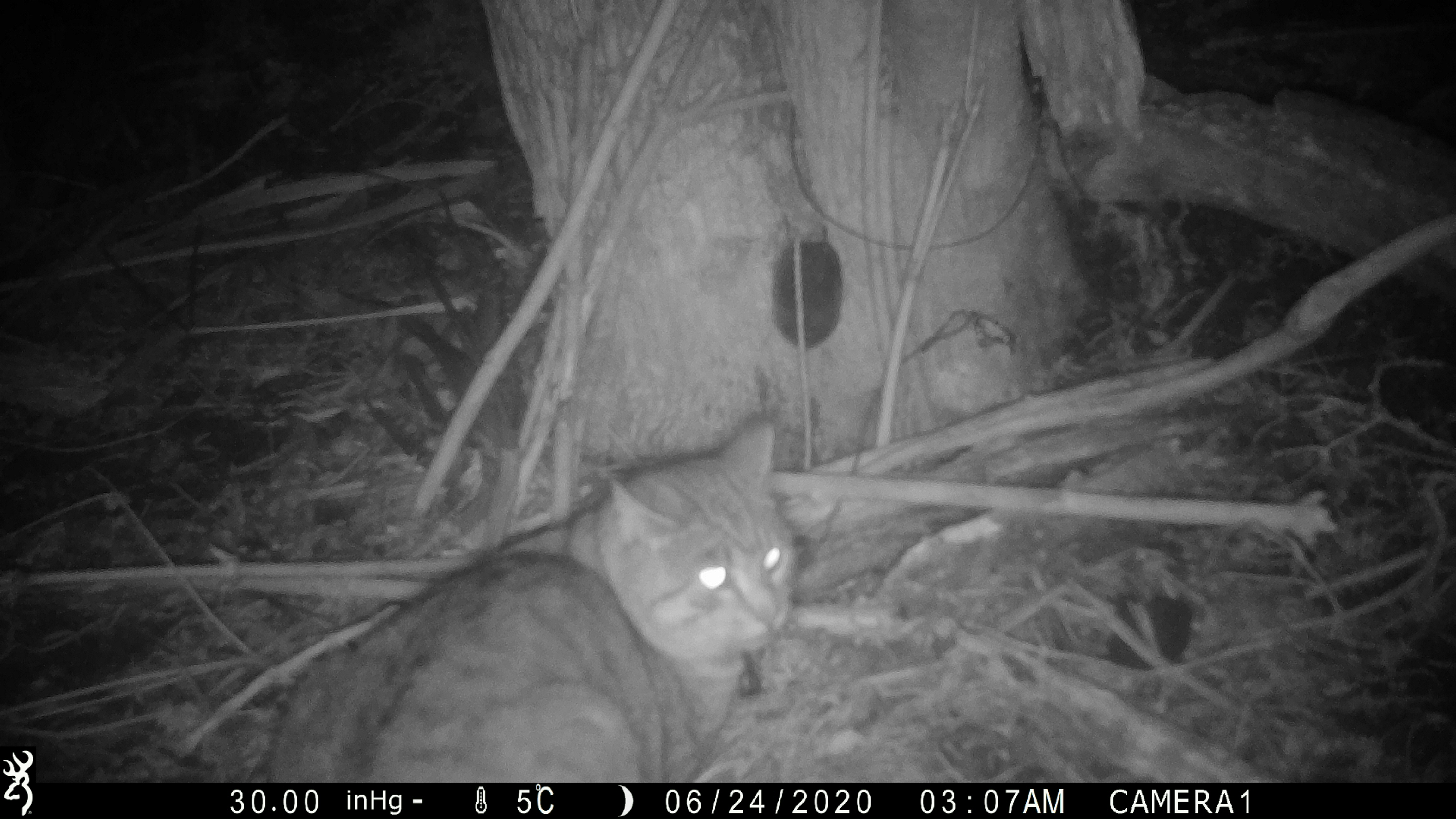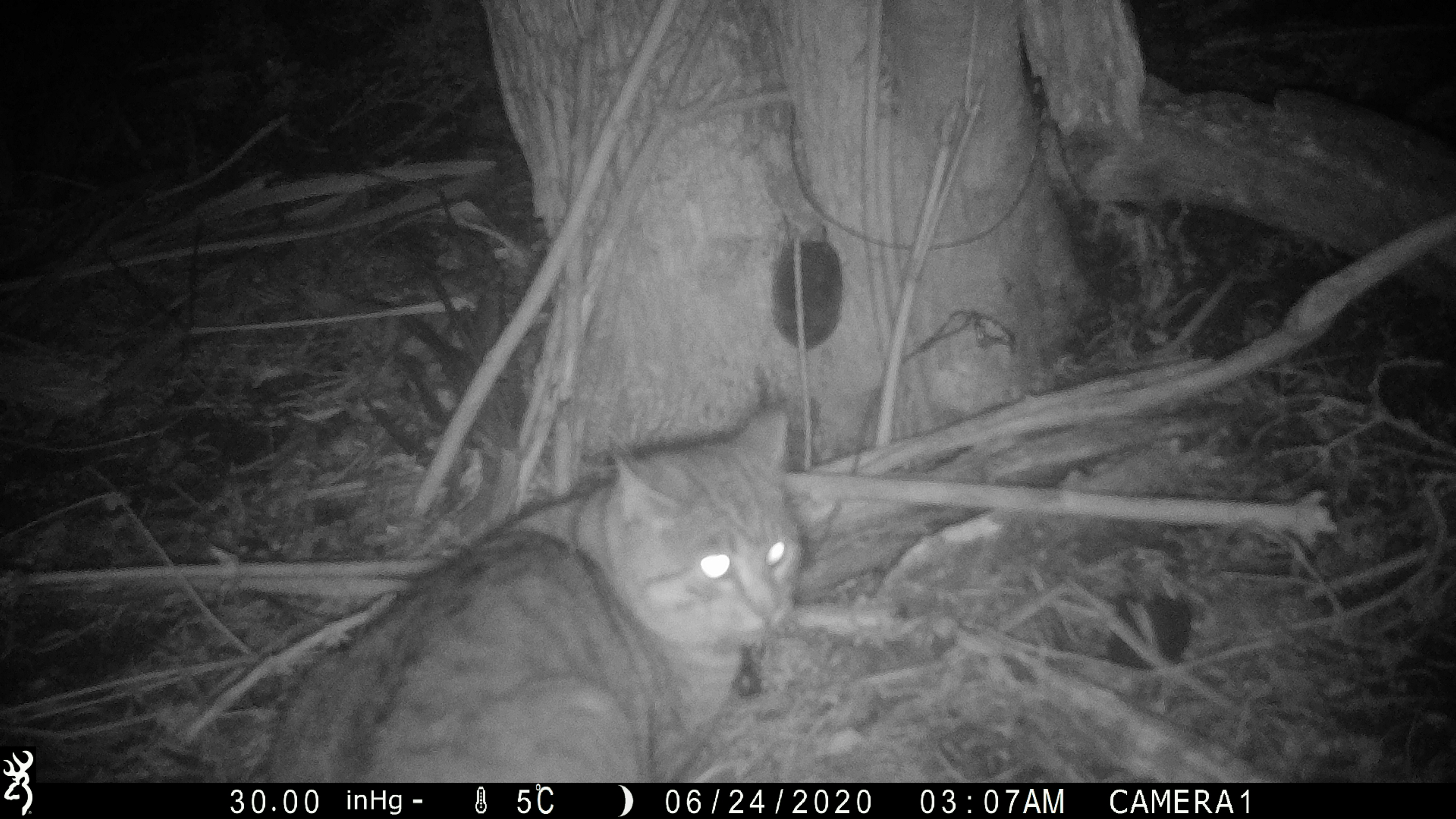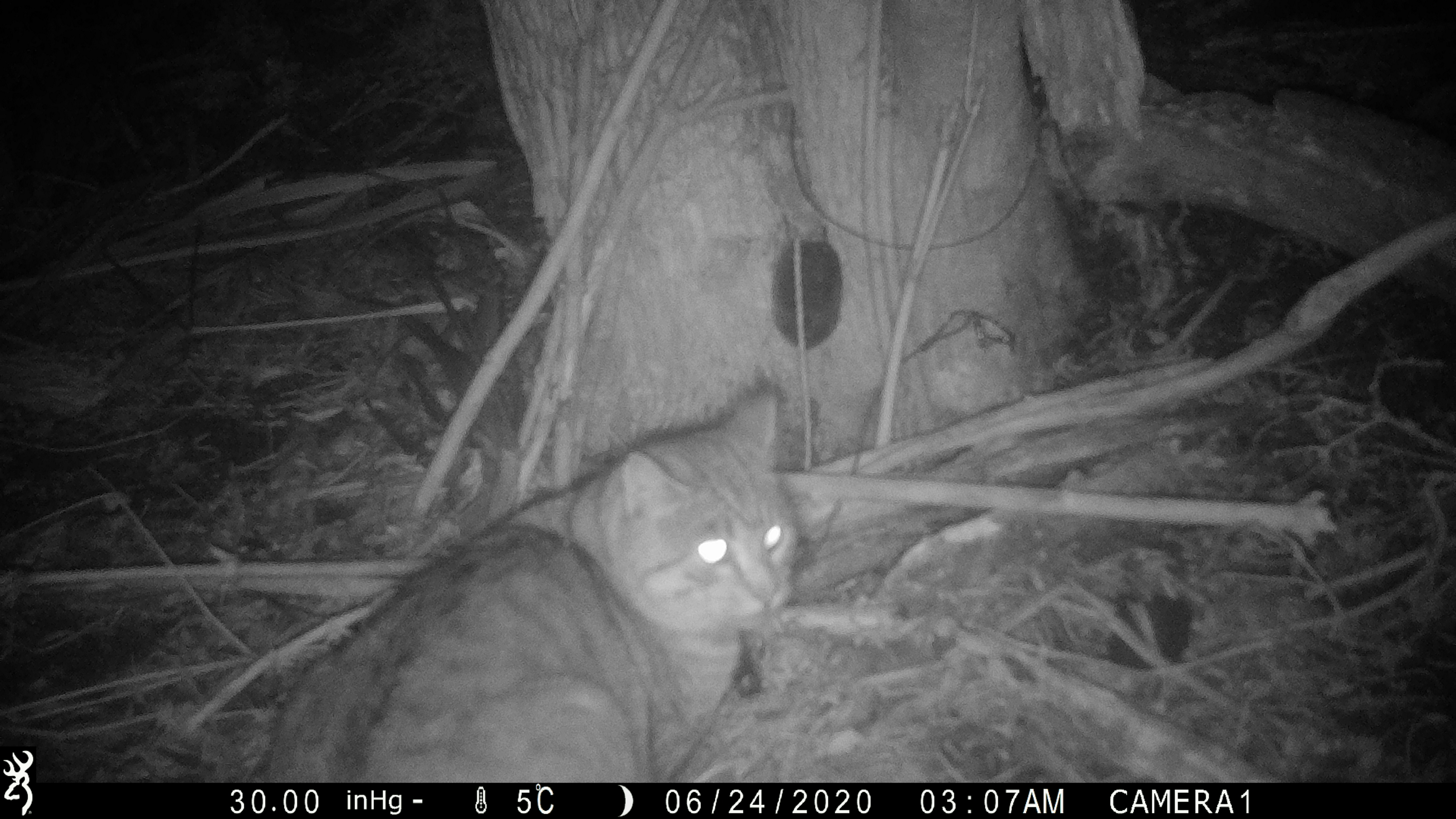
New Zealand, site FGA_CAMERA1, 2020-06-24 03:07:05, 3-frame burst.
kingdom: Animalia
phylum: Chordata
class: Mammalia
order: Carnivora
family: Felidae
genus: Felis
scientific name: Felis catus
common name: domestic cat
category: cat